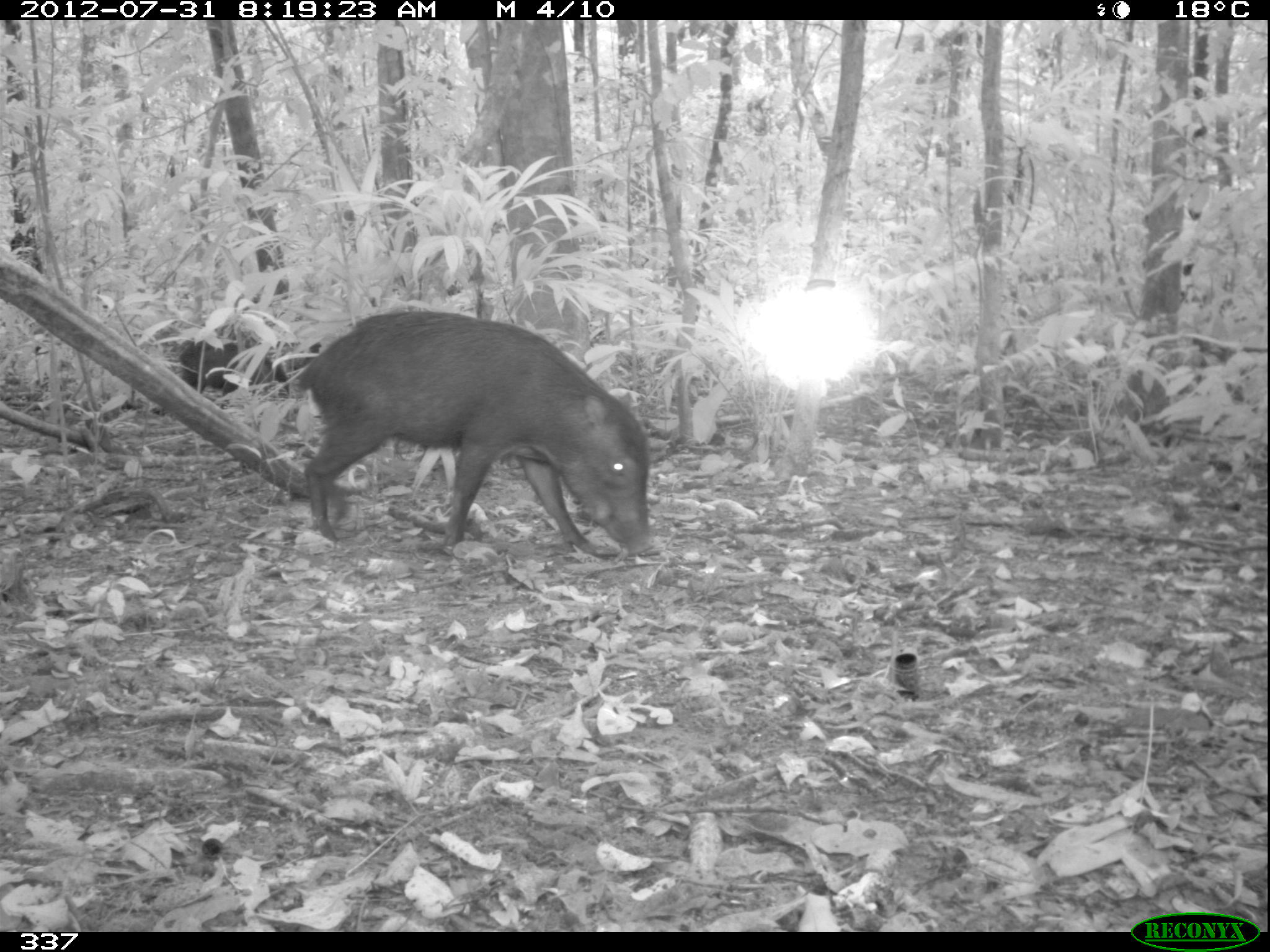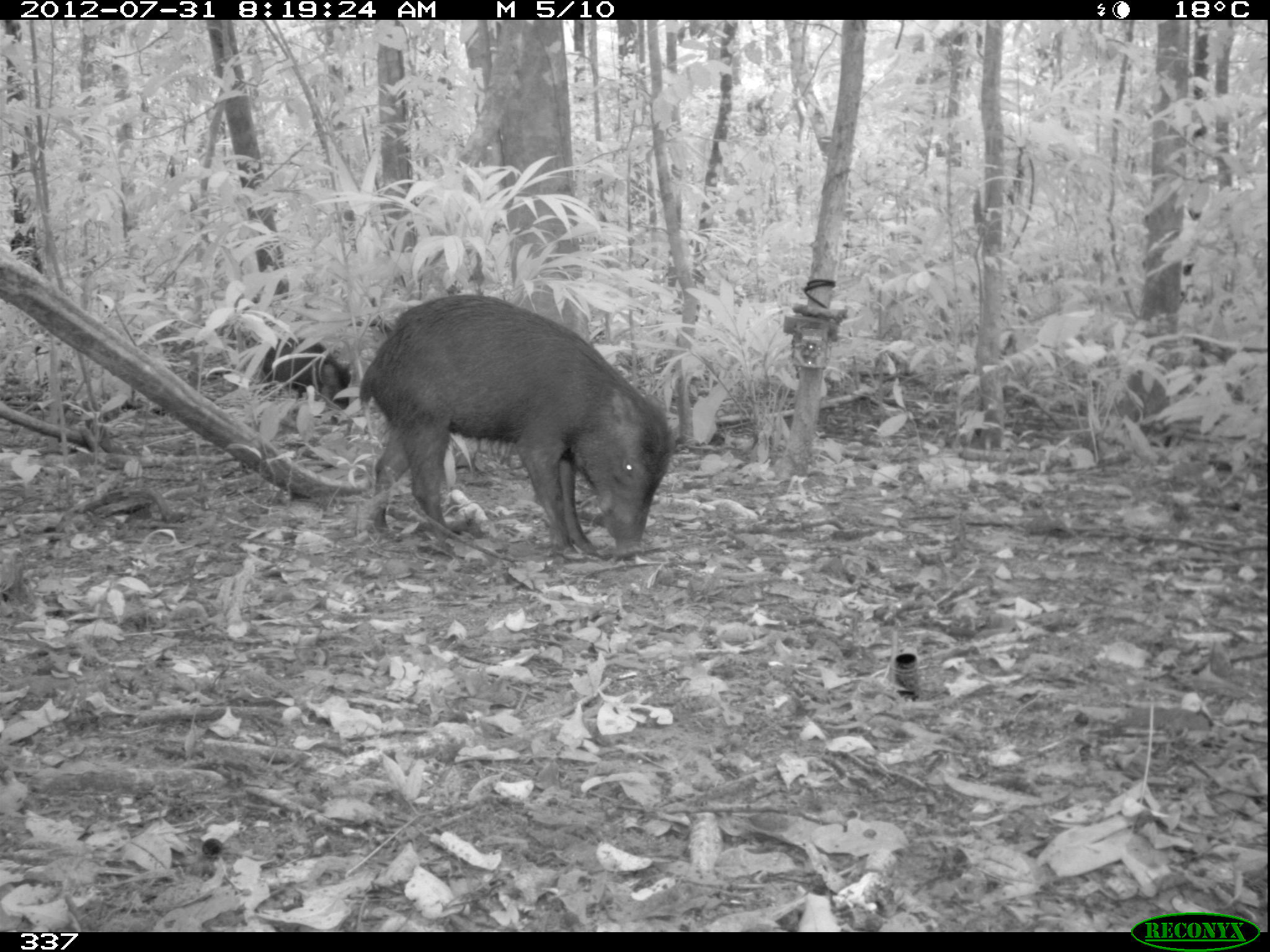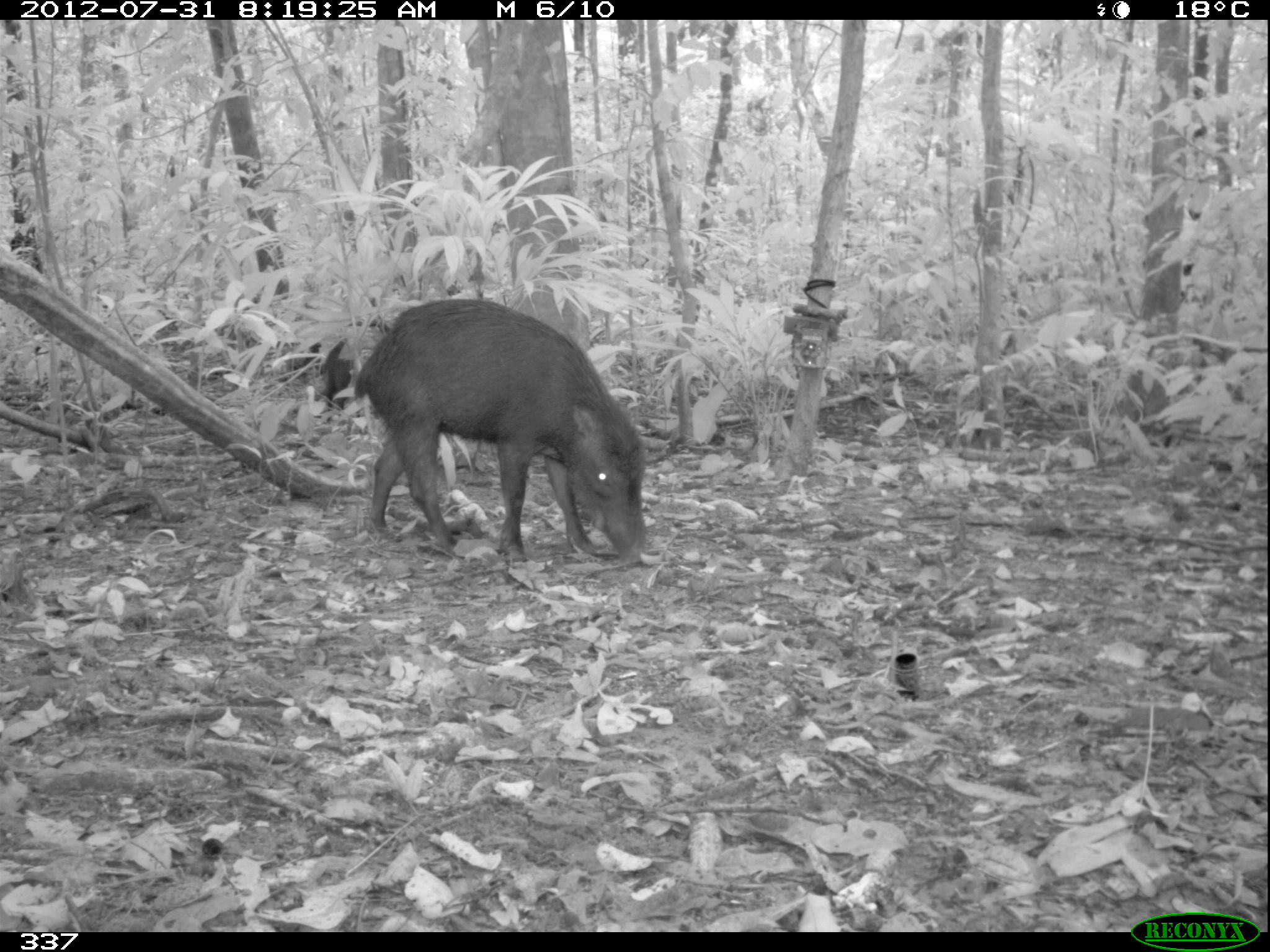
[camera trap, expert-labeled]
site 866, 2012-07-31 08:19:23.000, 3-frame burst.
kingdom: Animalia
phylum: Chordata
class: Mammalia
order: Artiodactyla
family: Tayassuidae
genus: Tayassu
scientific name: Tayassu pecari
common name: white-lipped peccary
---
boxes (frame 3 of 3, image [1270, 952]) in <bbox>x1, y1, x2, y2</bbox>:
tayassu pecari: <bbox>352, 297, 650, 562</bbox>; <bbox>297, 318, 389, 422</bbox>